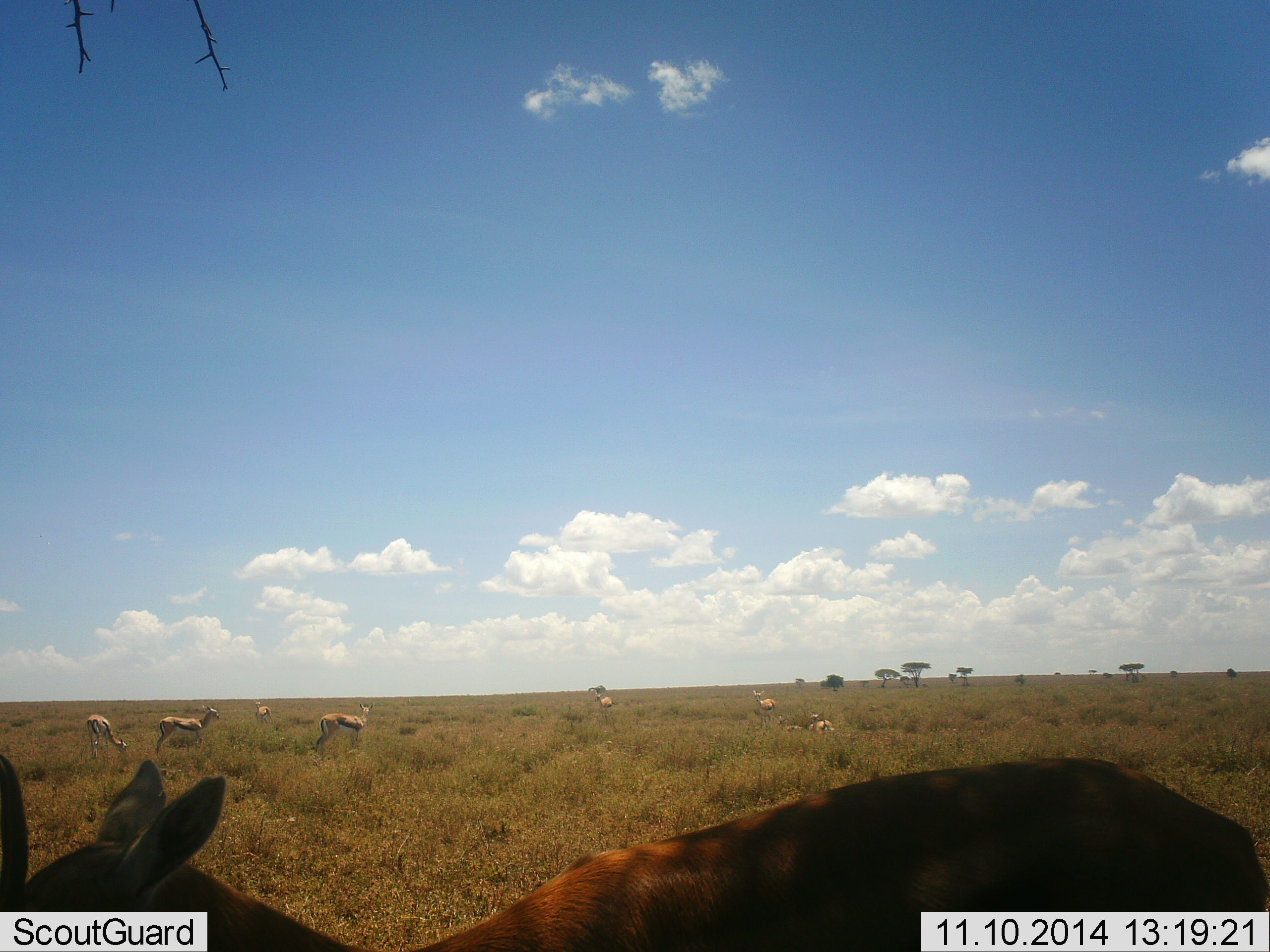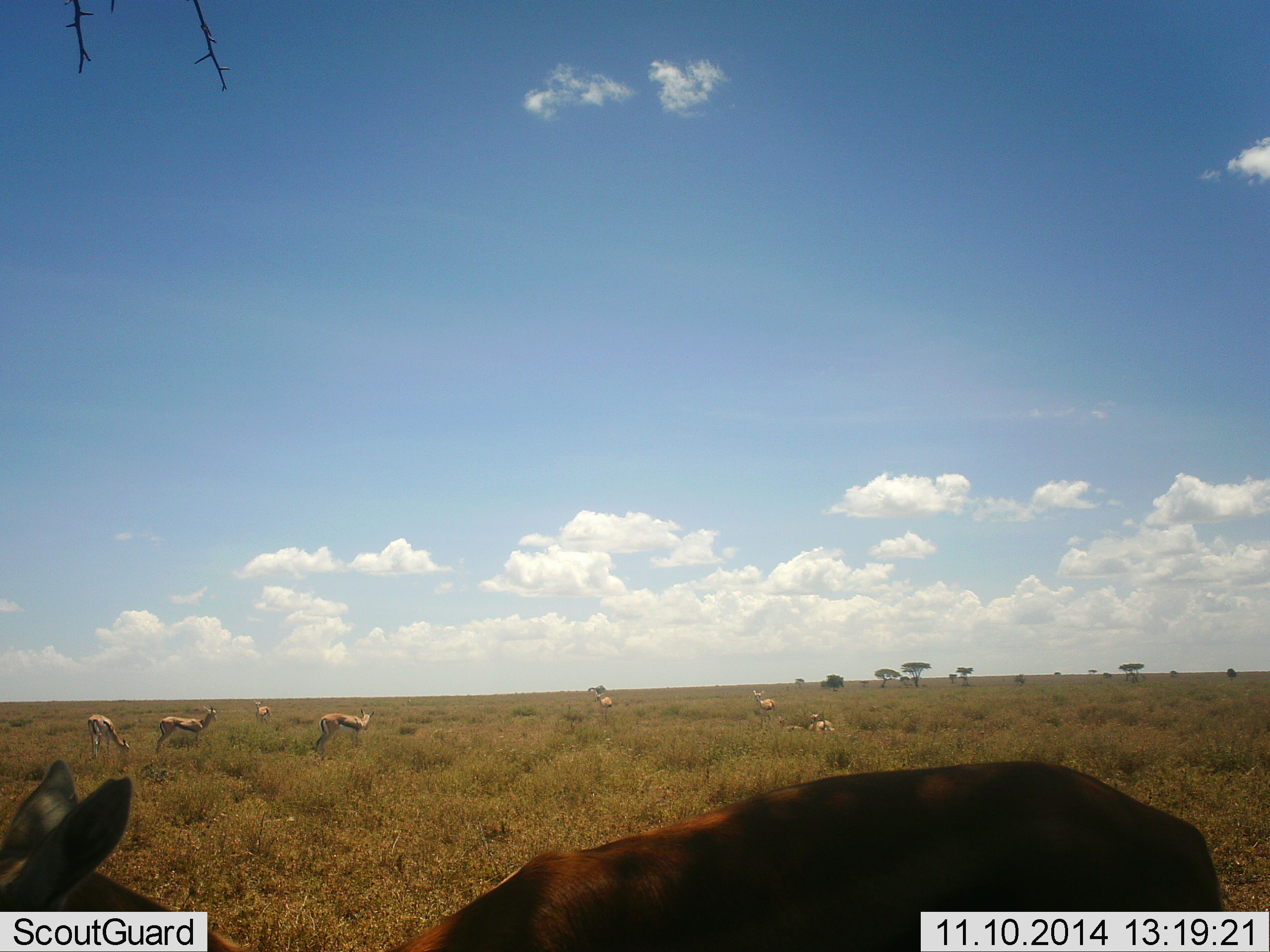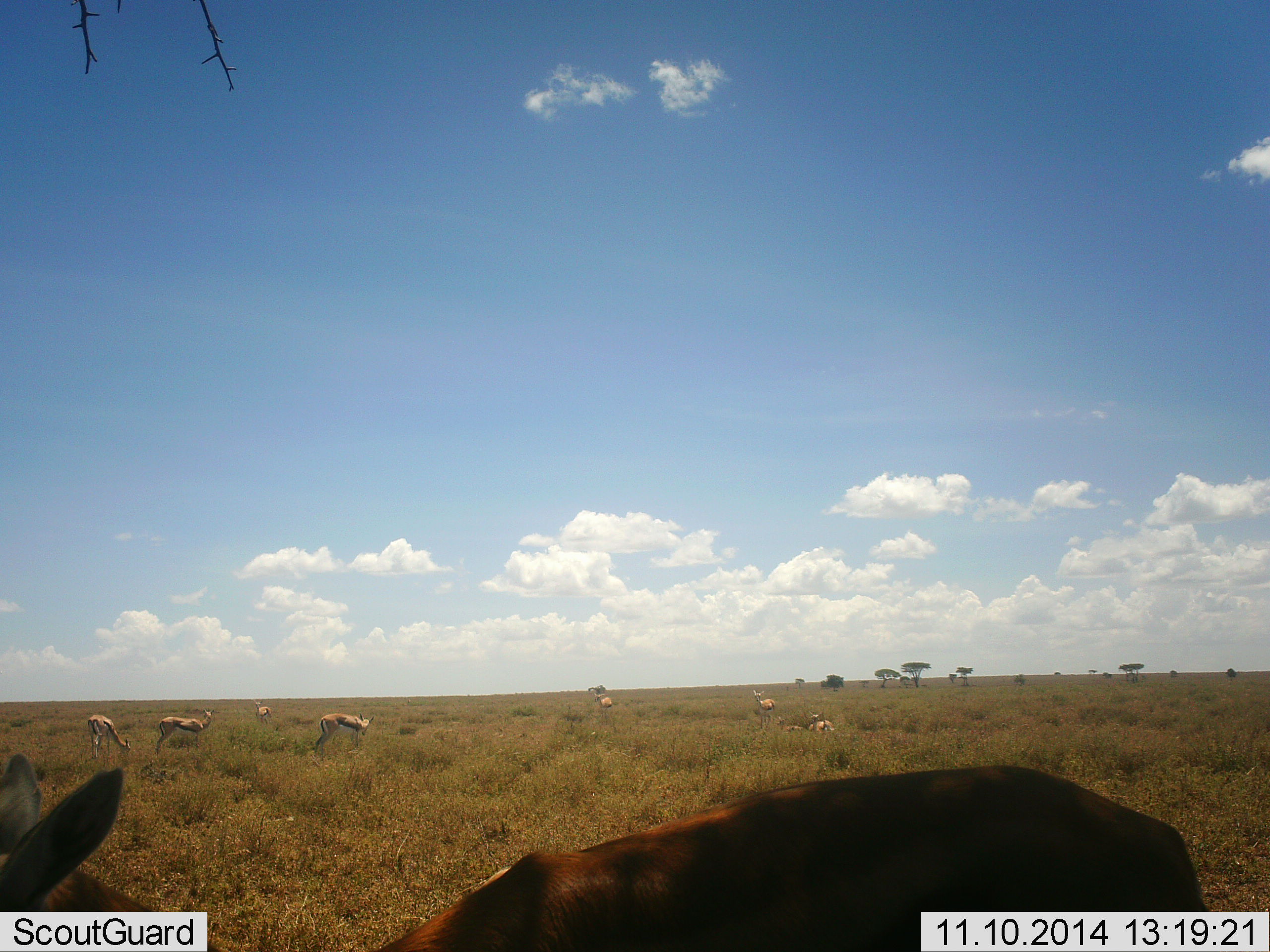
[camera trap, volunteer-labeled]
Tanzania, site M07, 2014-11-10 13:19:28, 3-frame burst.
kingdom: Animalia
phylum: Chordata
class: Mammalia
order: Artiodactyla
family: Bovidae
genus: Eudorcas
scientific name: Eudorcas thomsonii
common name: thomson's gazelle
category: gazellethomsons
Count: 9.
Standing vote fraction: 80%.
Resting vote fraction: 70%.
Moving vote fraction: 20%.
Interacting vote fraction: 0%.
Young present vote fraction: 0%.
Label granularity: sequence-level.